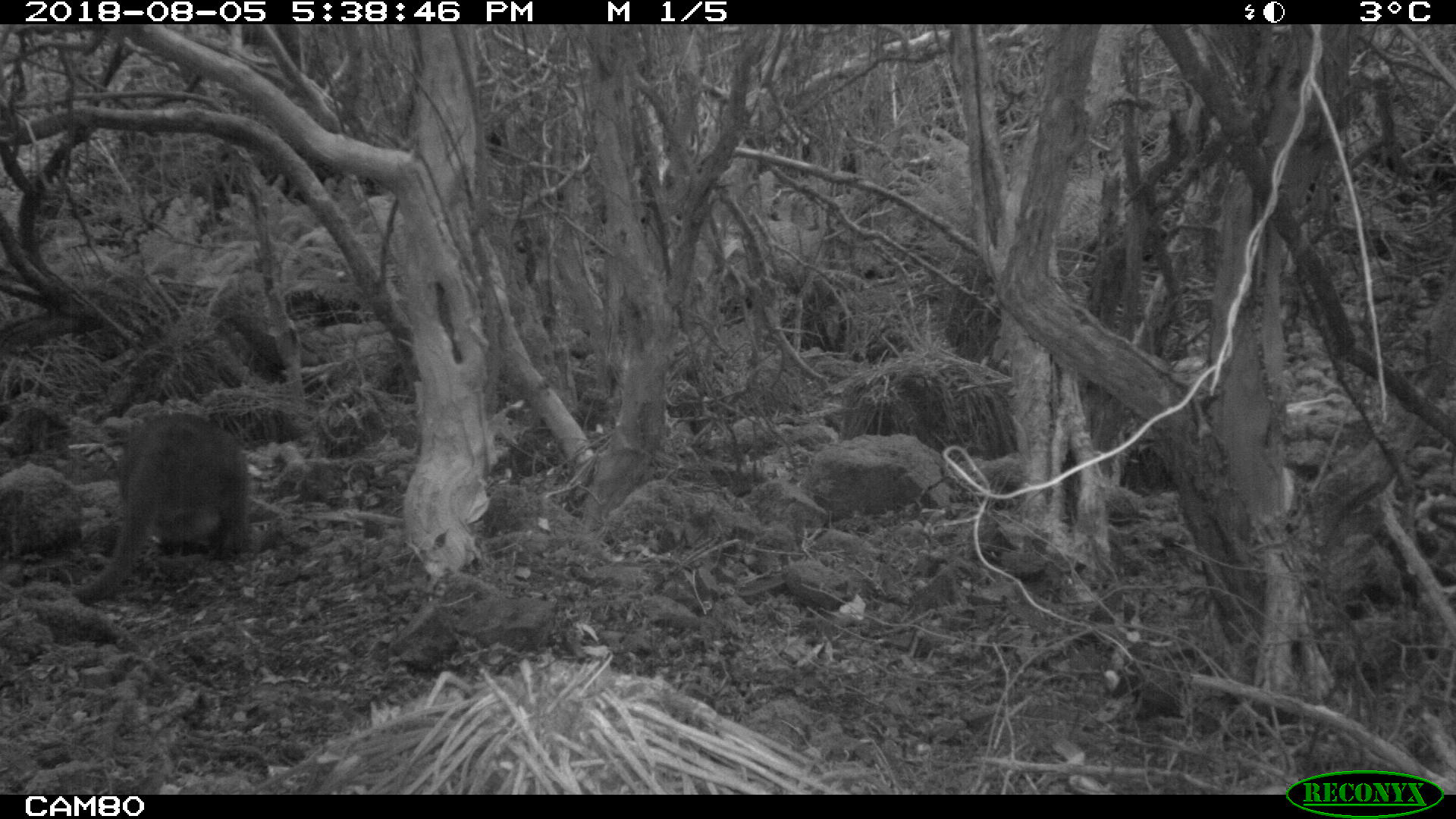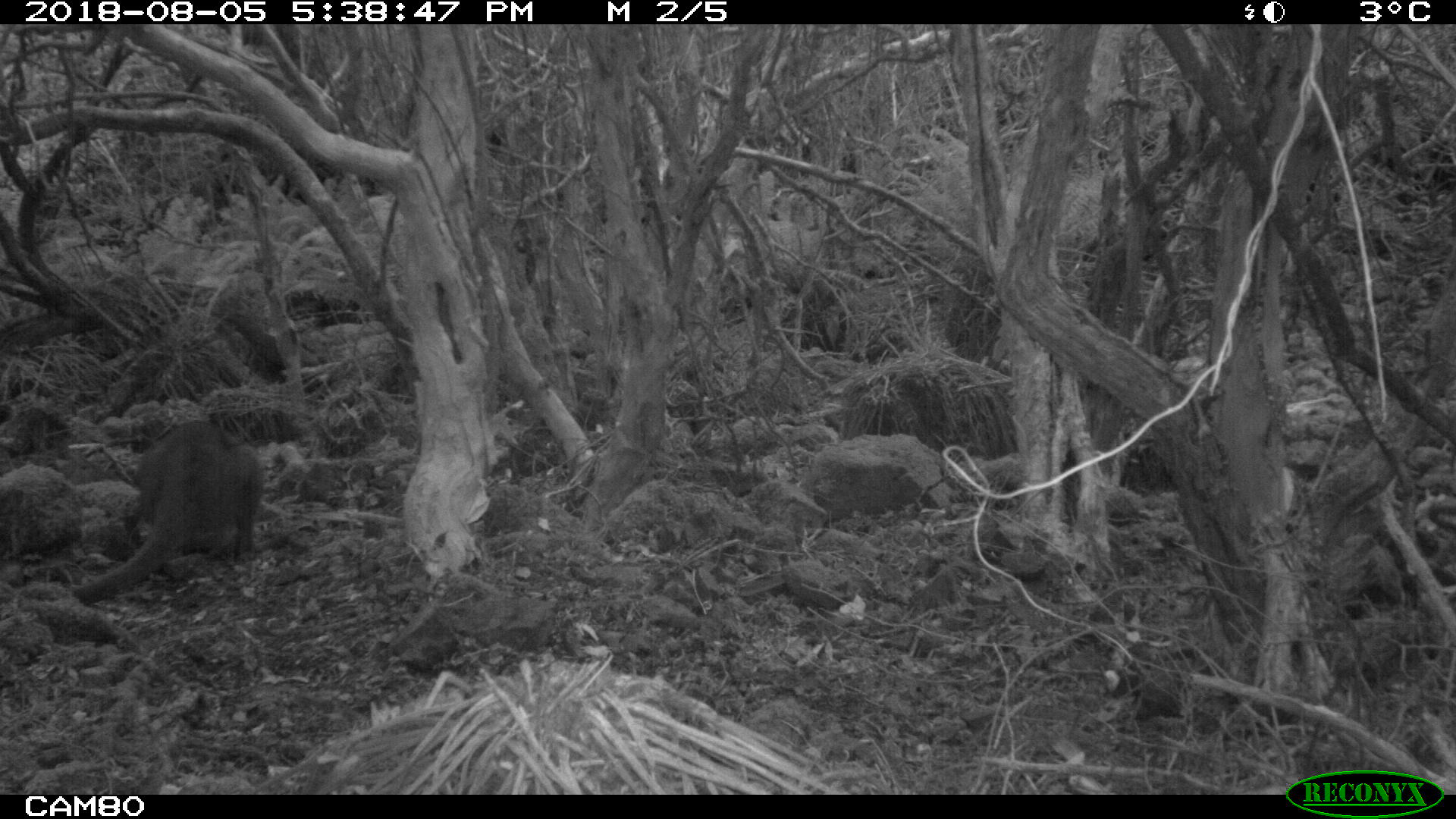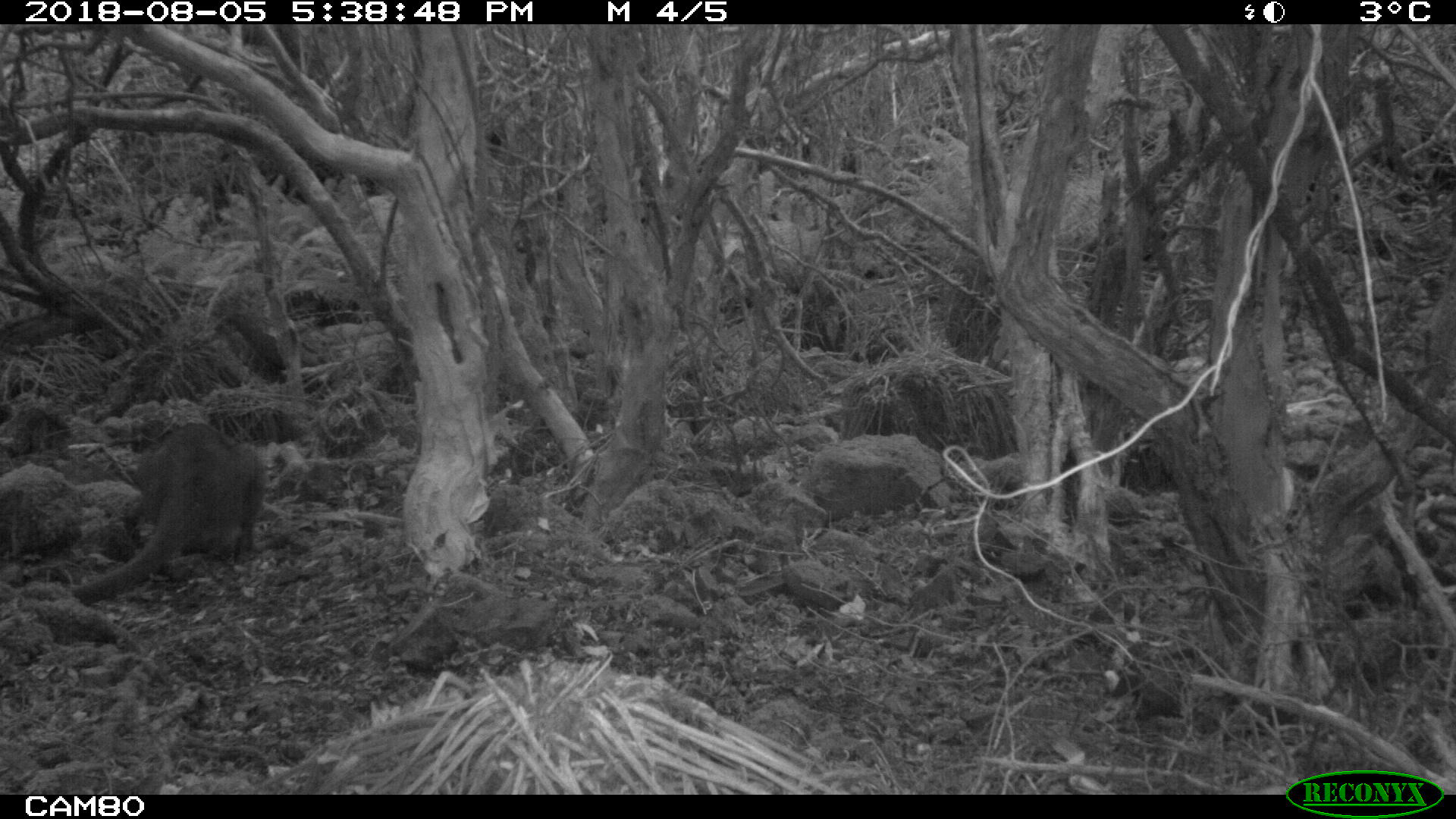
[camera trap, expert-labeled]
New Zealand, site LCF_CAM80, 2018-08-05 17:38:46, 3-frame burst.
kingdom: Animalia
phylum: Chordata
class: Mammalia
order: Diprotodontia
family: Macropodidae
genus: Notamacropus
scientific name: Notamacropus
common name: wallaby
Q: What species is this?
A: Wallaby (Notamacropus).